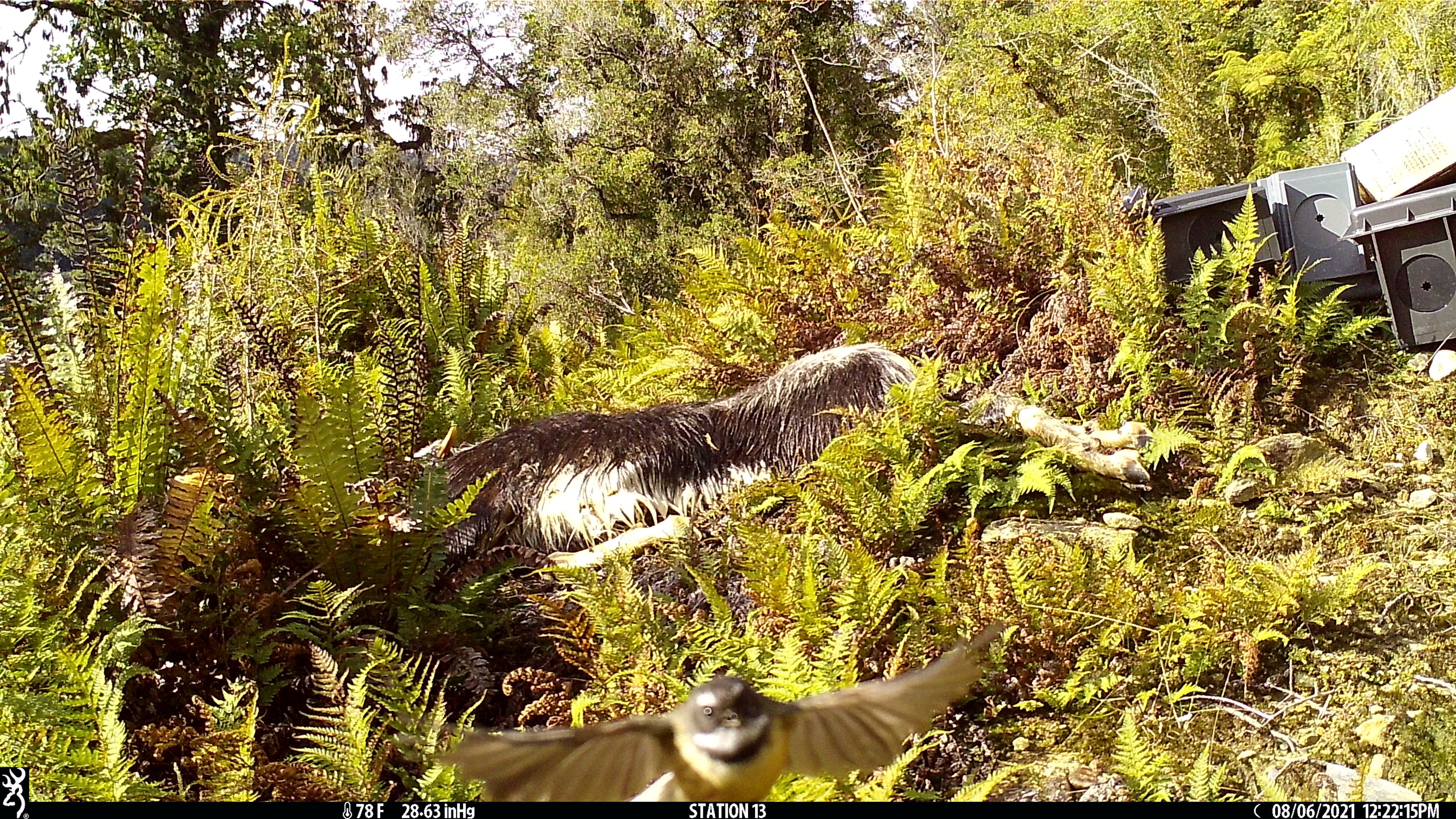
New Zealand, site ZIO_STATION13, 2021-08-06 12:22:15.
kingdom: Animalia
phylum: Chordata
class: Aves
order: Passeriformes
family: Rhipiduridae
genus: Rhipidura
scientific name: Rhipidura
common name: fantails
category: fantail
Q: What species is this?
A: Fantail (fantails) (Rhipidura).